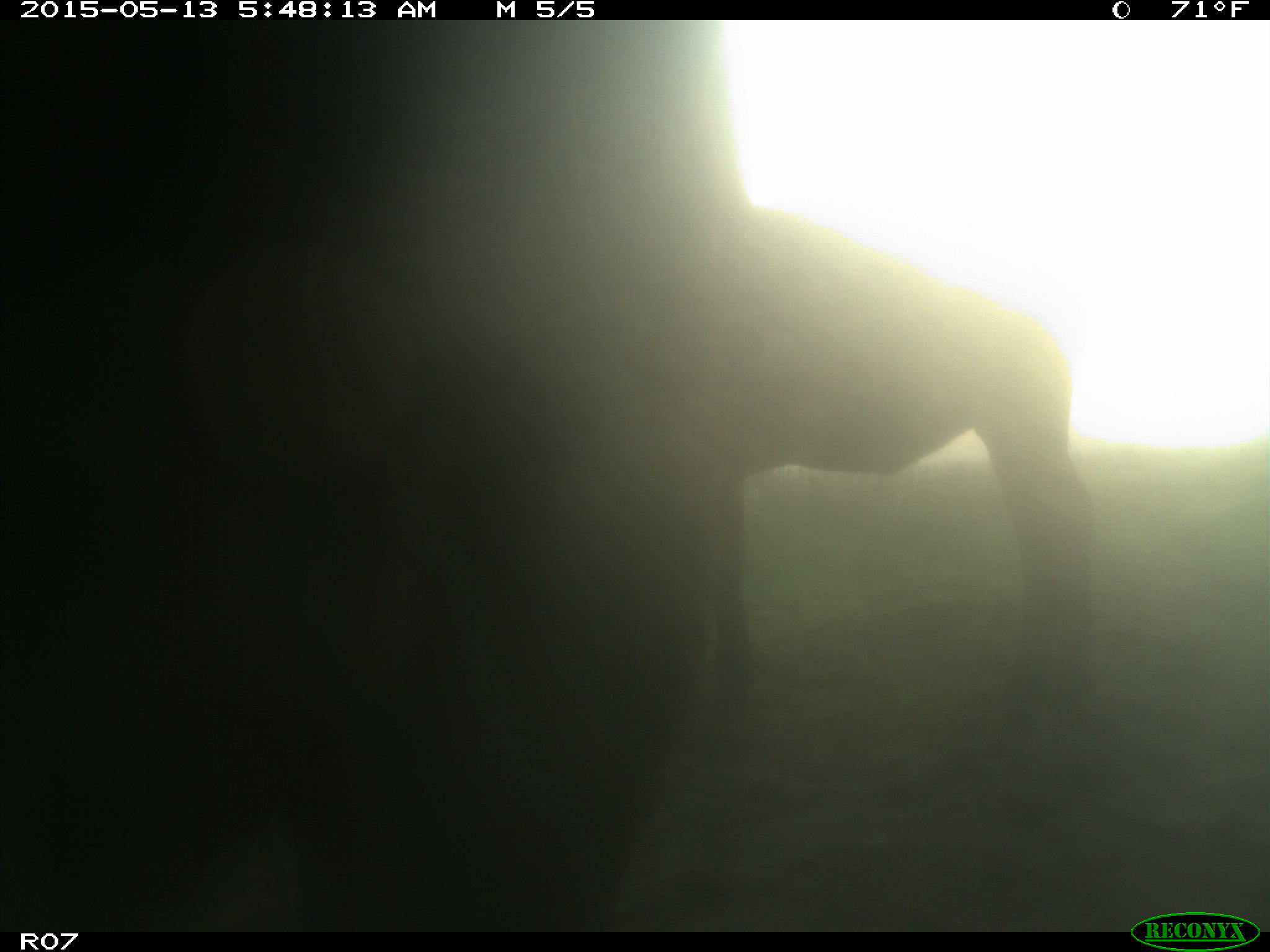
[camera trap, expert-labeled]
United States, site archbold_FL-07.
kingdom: Animalia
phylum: Chordata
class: Mammalia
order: Artiodactyla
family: Bovidae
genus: Bos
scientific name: Bos taurus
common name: domestic cow